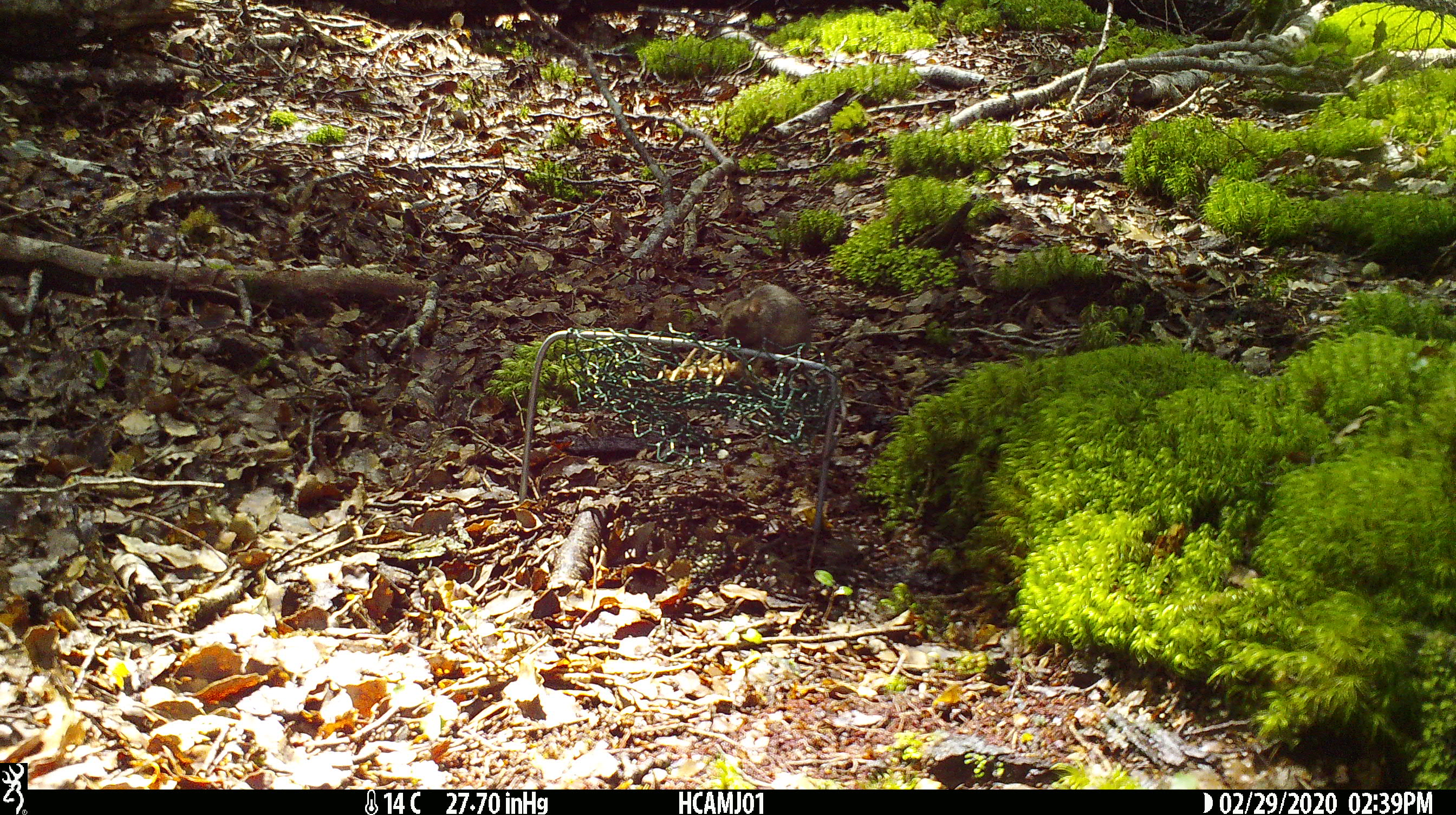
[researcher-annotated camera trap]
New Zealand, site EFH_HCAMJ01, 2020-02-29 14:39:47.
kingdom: Animalia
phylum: Chordata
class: Mammalia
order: Rodentia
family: Muridae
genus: Mus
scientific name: Mus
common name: mouse